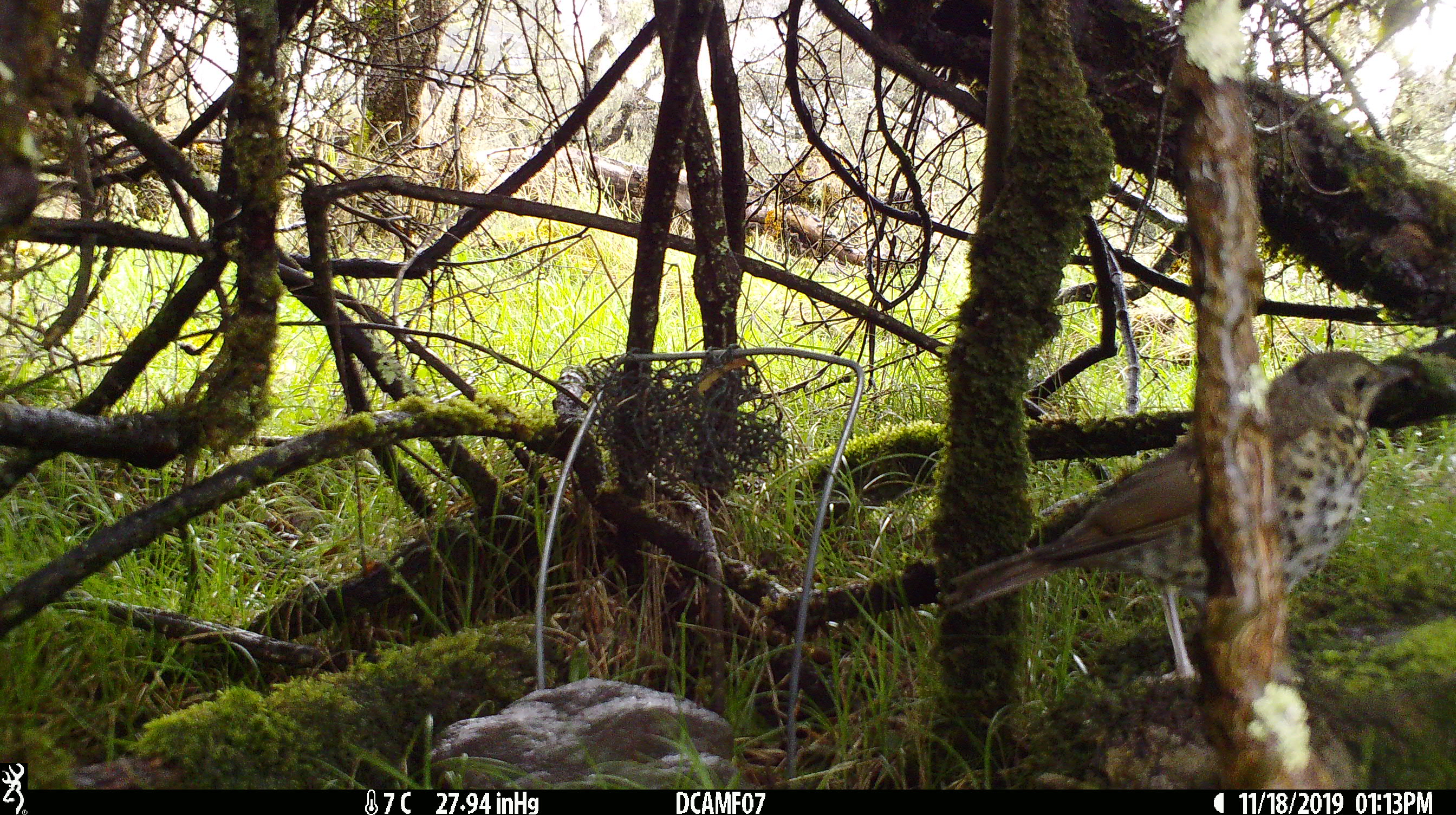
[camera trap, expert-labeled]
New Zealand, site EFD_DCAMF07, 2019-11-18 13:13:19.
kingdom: Animalia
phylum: Chordata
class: Aves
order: Passeriformes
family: Turdidae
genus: Turdus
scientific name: Turdus philomelos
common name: song thrush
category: thrush